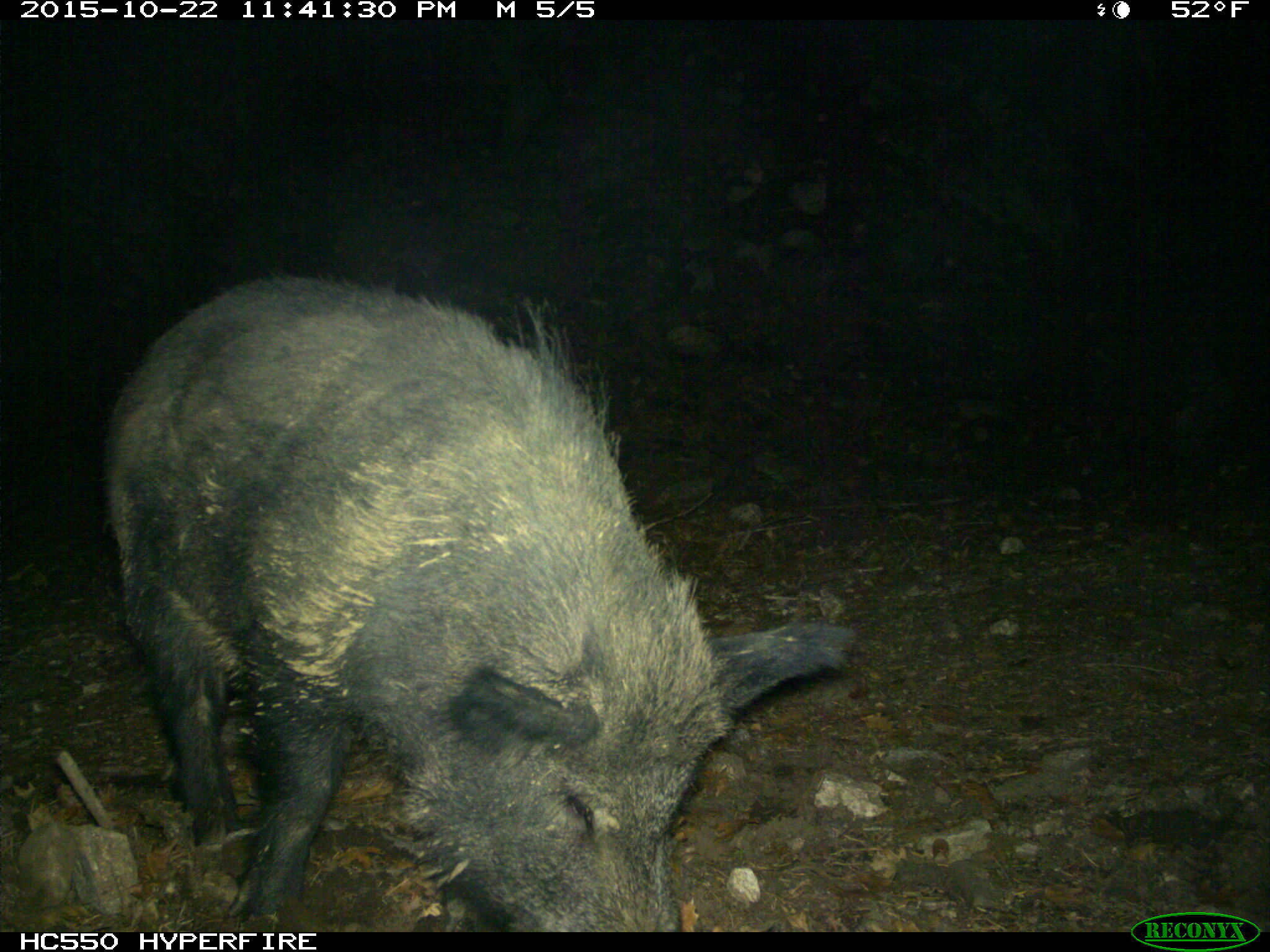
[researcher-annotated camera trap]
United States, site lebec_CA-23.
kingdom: Animalia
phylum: Chordata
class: Mammalia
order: Artiodactyla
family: Suidae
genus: Sus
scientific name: Sus scrofa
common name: wild boar